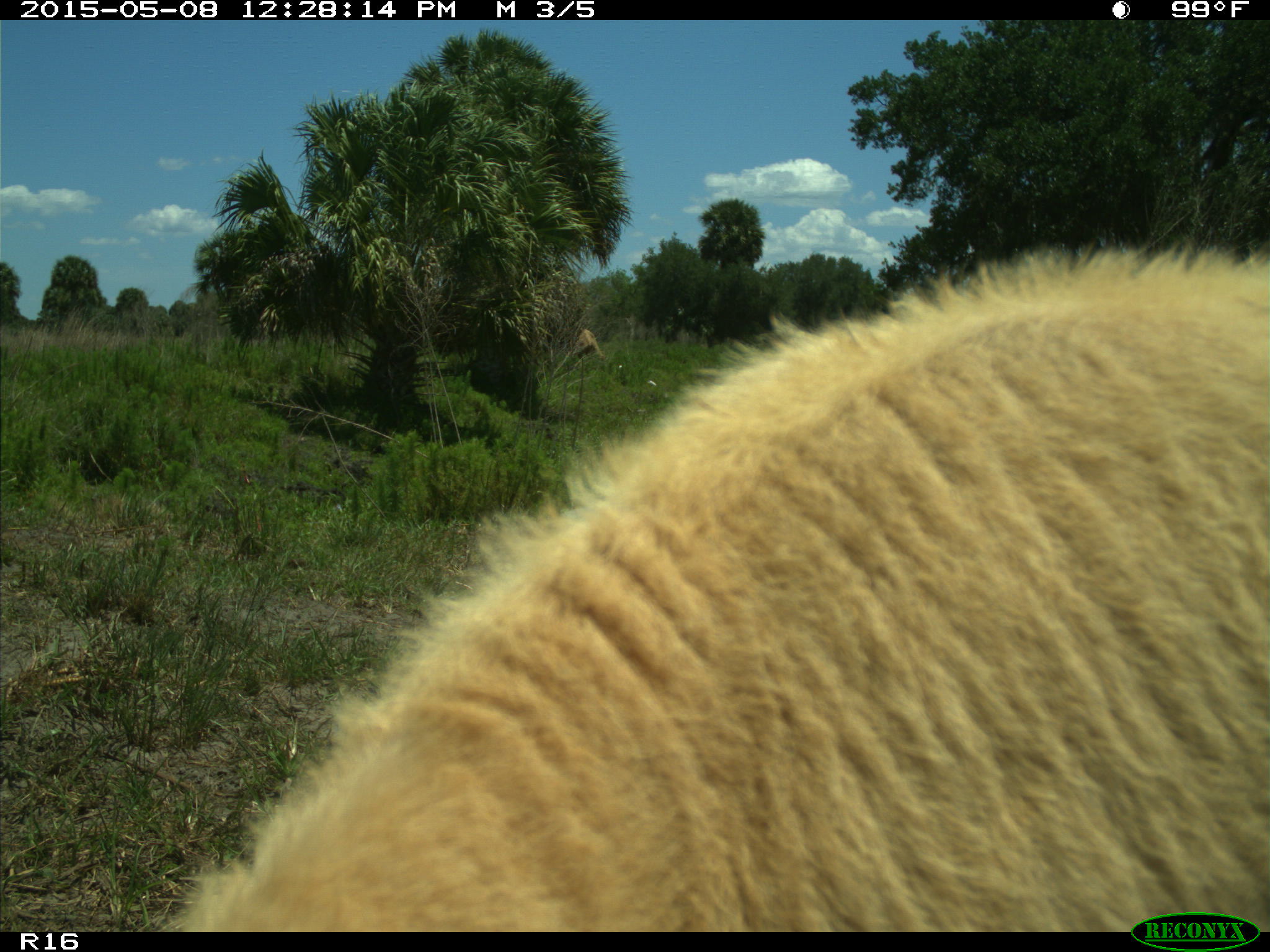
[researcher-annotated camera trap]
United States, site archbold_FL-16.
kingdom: Animalia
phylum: Chordata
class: Mammalia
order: Artiodactyla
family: Bovidae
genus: Bos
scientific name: Bos taurus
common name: domestic cow